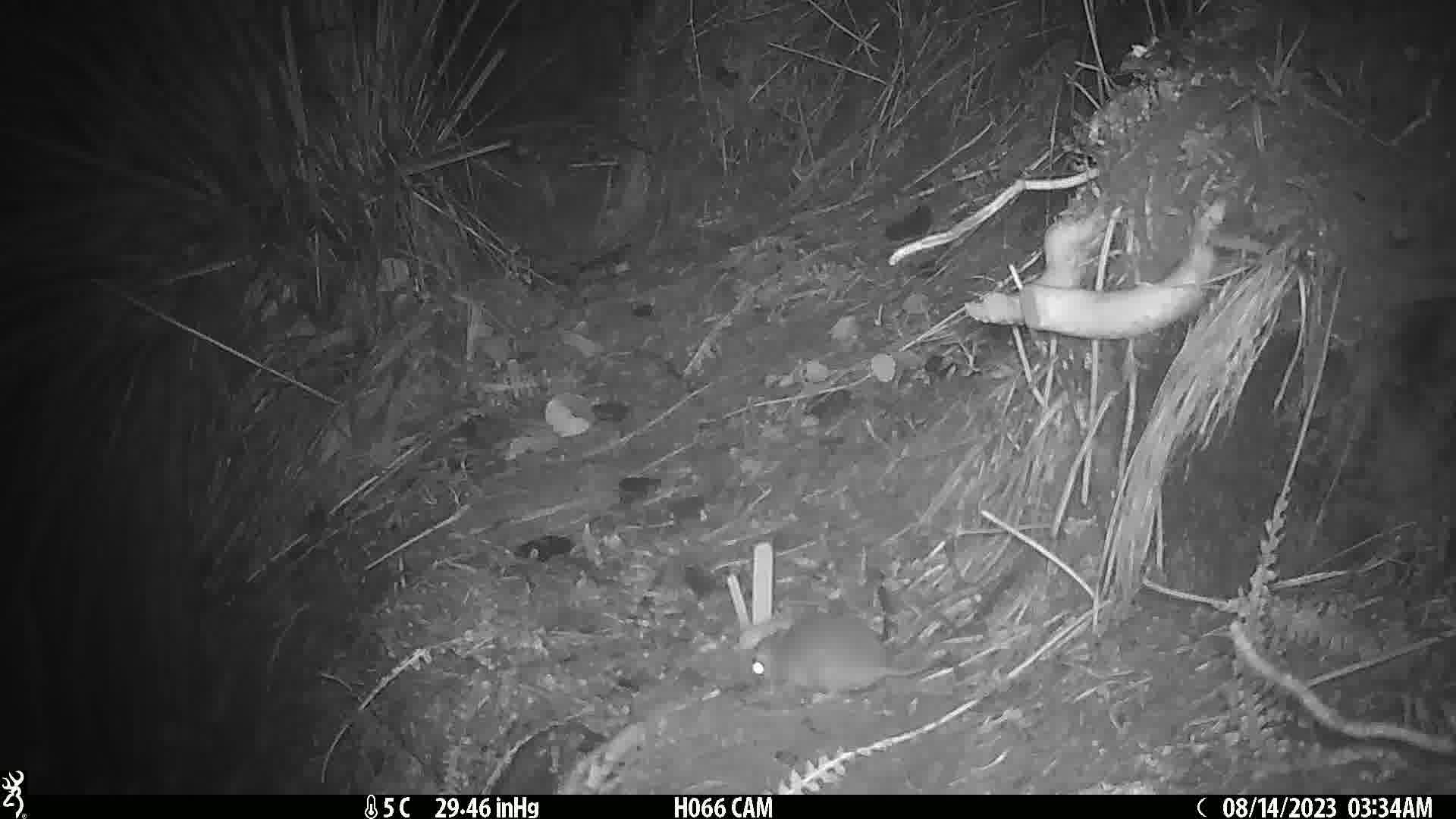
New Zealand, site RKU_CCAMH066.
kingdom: Animalia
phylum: Chordata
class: Mammalia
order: Rodentia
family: Muridae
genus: Rattus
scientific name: Rattus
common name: rat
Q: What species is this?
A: Rat (Rattus).